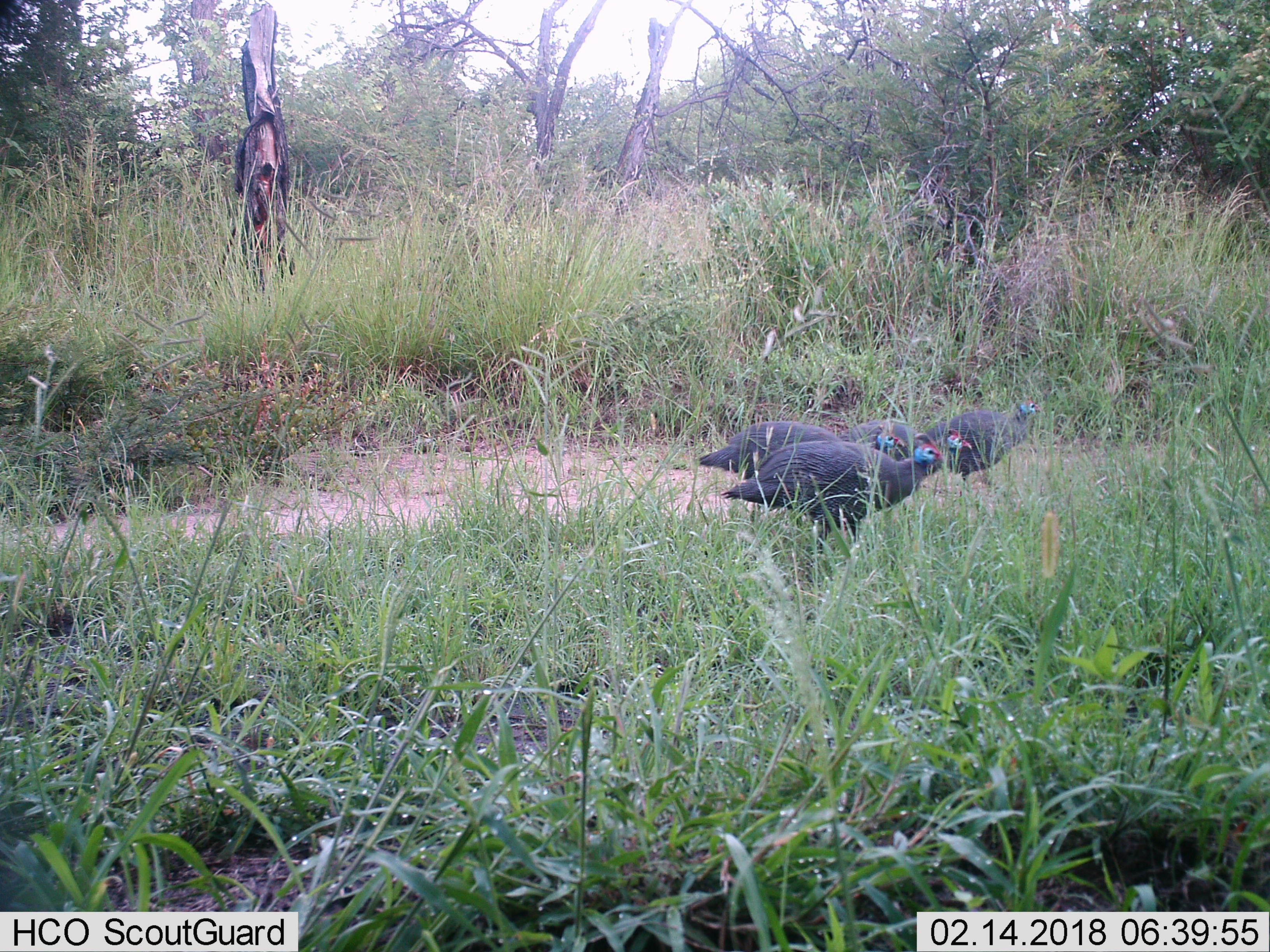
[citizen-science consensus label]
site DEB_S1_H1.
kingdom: Animalia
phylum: Chordata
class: Aves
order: Galliformes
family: Numididae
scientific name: Numididae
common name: guineafowl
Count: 4.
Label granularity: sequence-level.